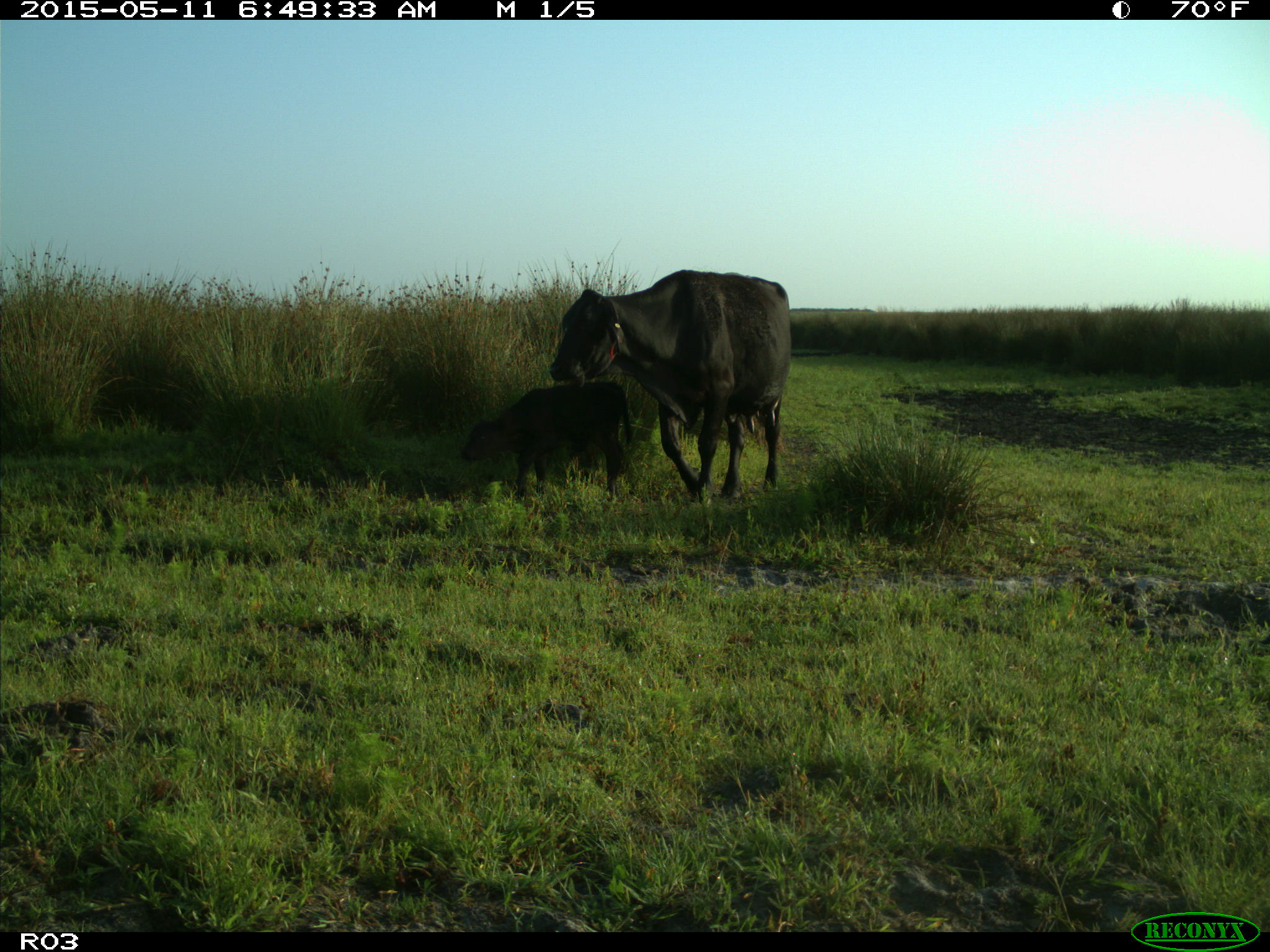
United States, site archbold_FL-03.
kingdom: Animalia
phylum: Chordata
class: Mammalia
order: Artiodactyla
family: Bovidae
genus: Bos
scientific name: Bos taurus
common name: domestic cow